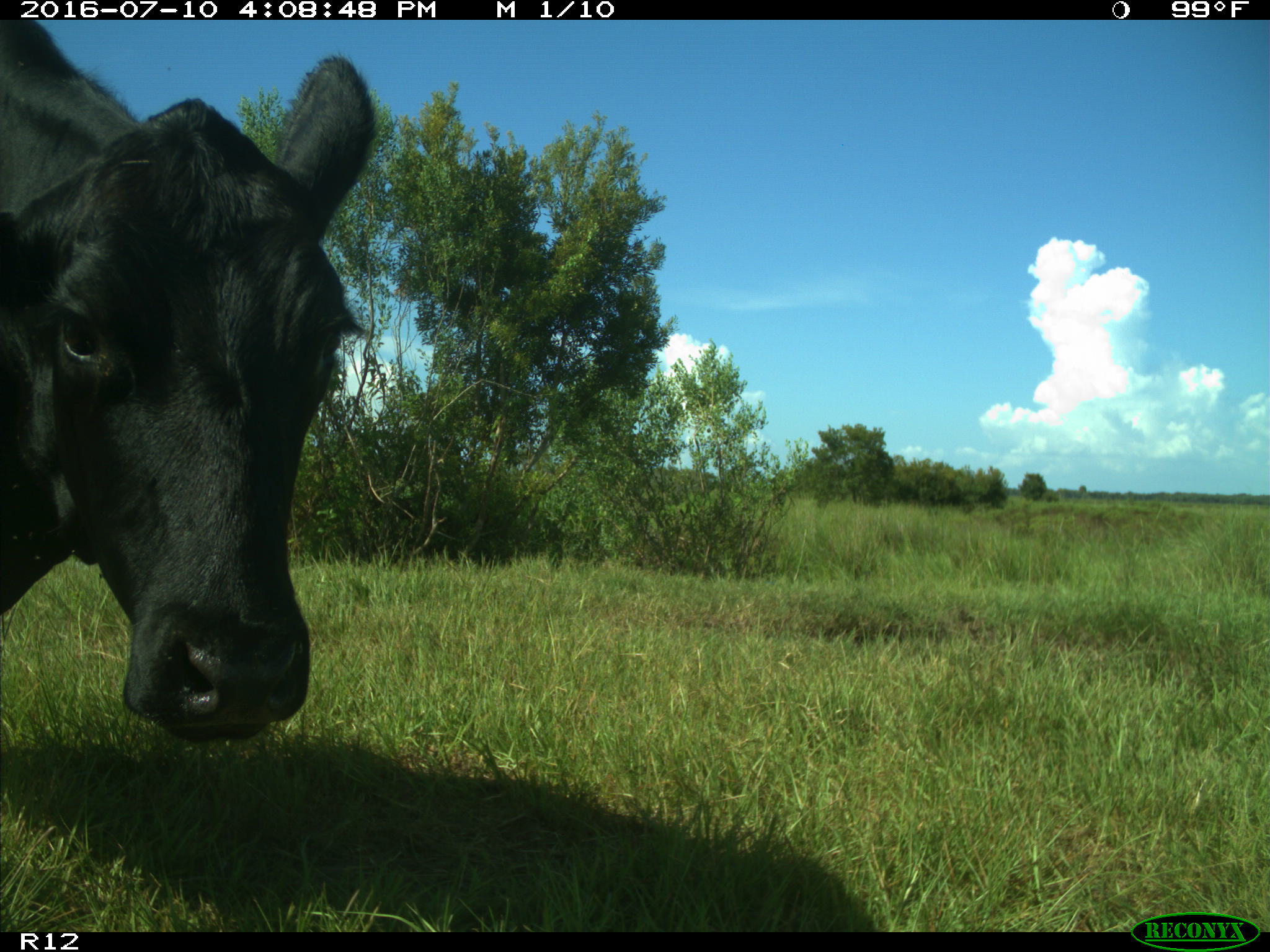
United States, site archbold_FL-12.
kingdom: Animalia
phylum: Chordata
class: Mammalia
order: Artiodactyla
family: Bovidae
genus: Bos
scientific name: Bos taurus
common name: domestic cow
Bos taurus (domestic cow).